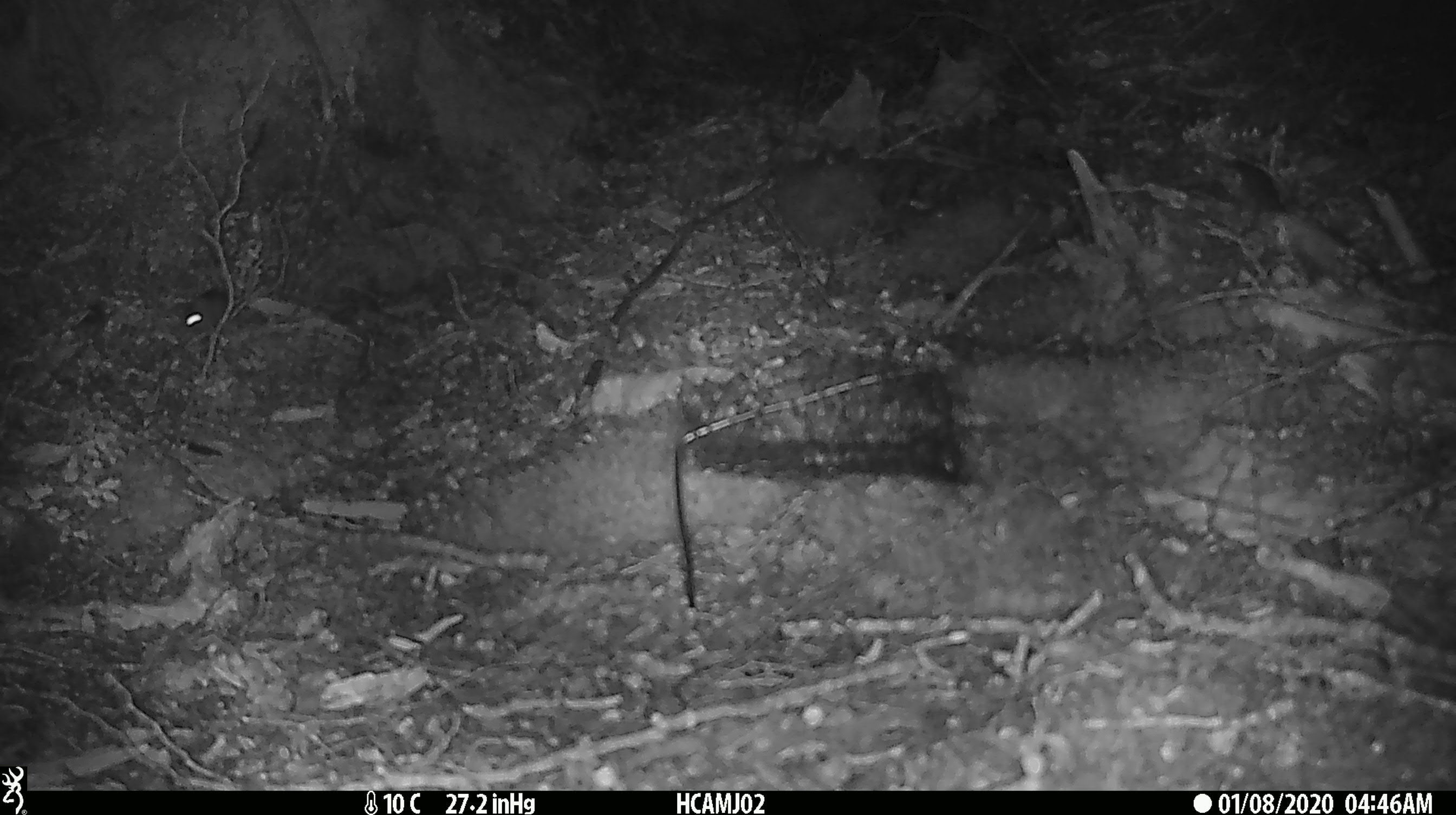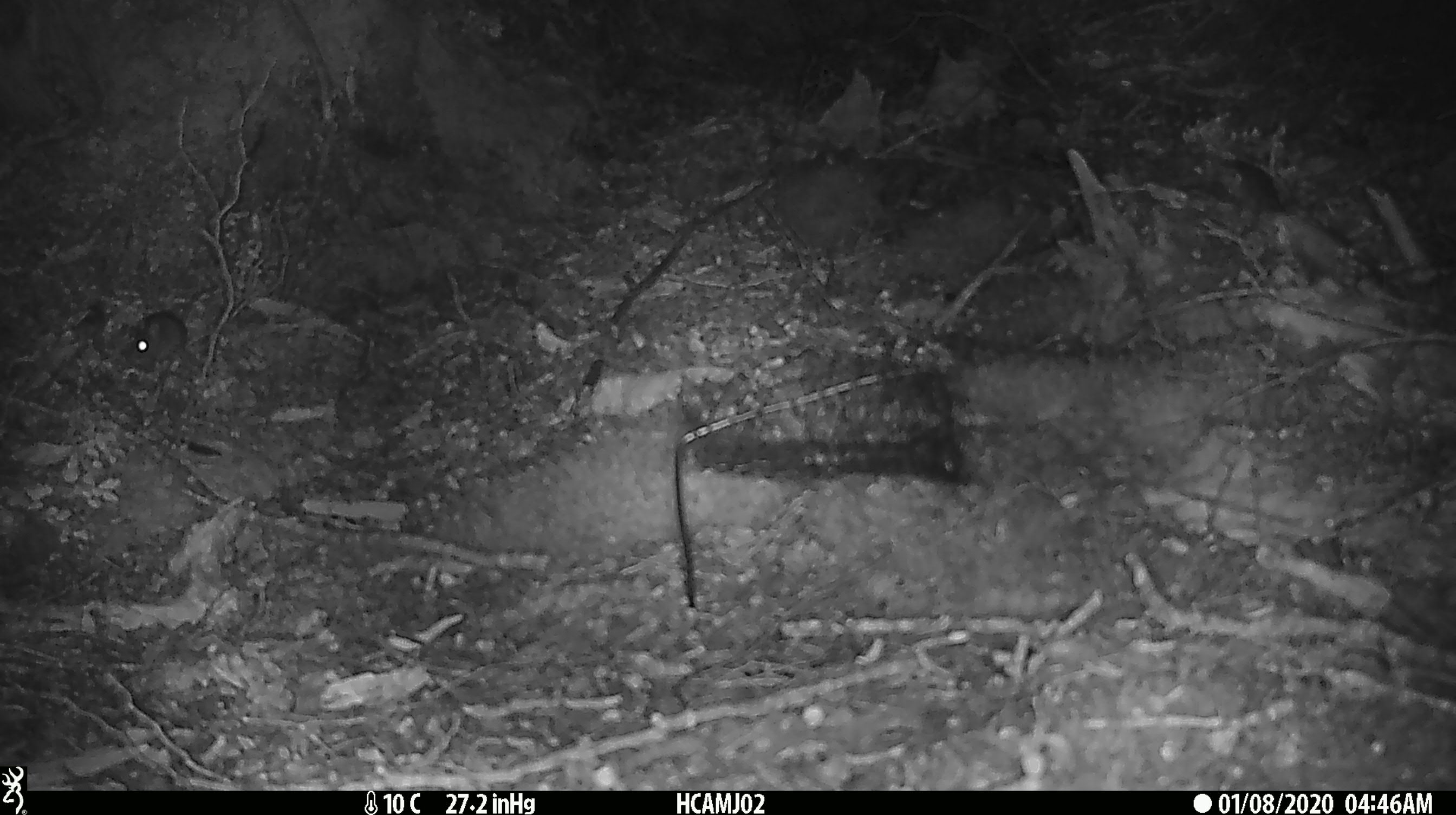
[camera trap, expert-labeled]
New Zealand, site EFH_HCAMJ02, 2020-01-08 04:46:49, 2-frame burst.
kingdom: Animalia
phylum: Chordata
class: Mammalia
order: Rodentia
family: Muridae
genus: Mus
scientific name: Mus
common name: mouse